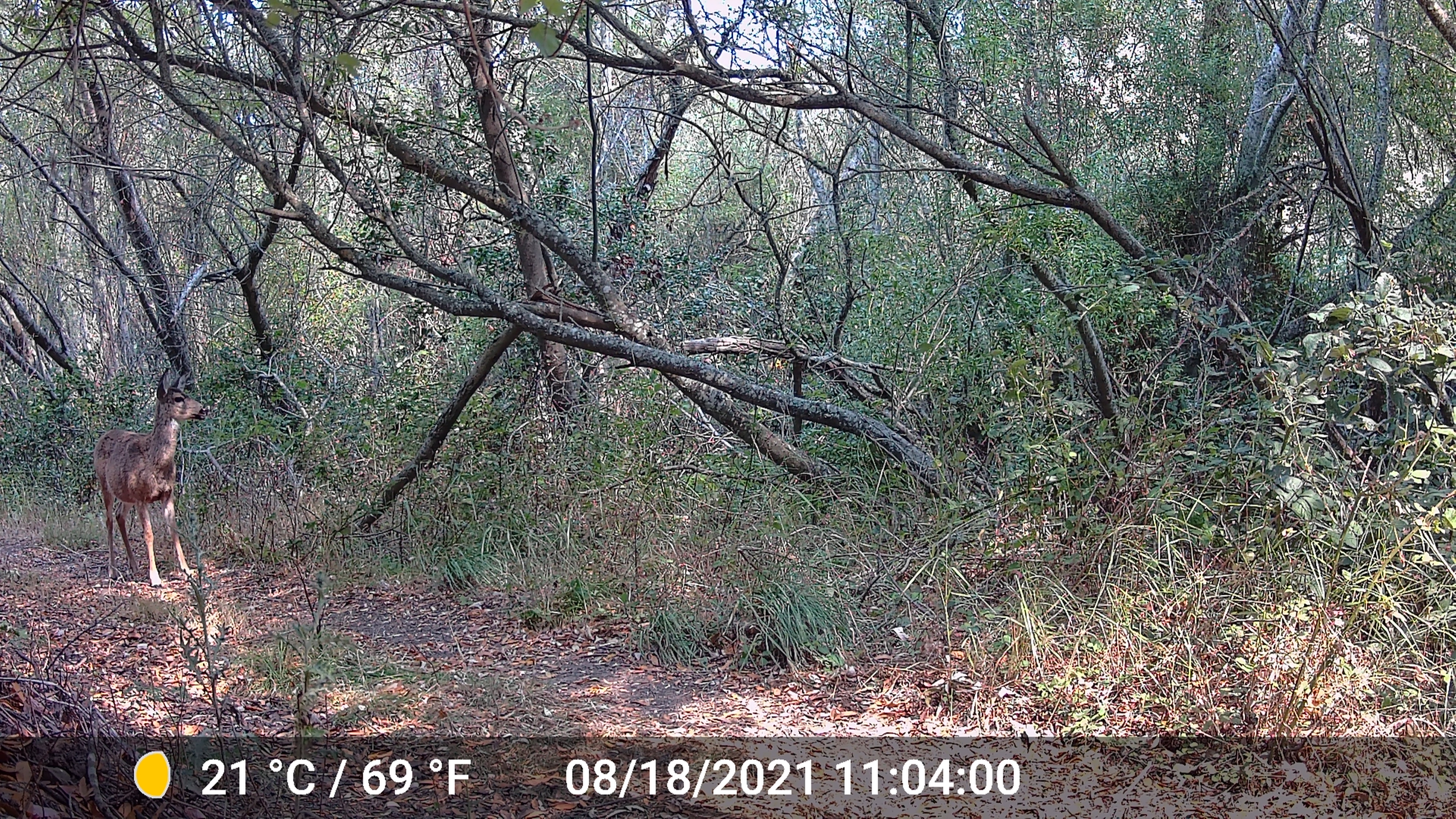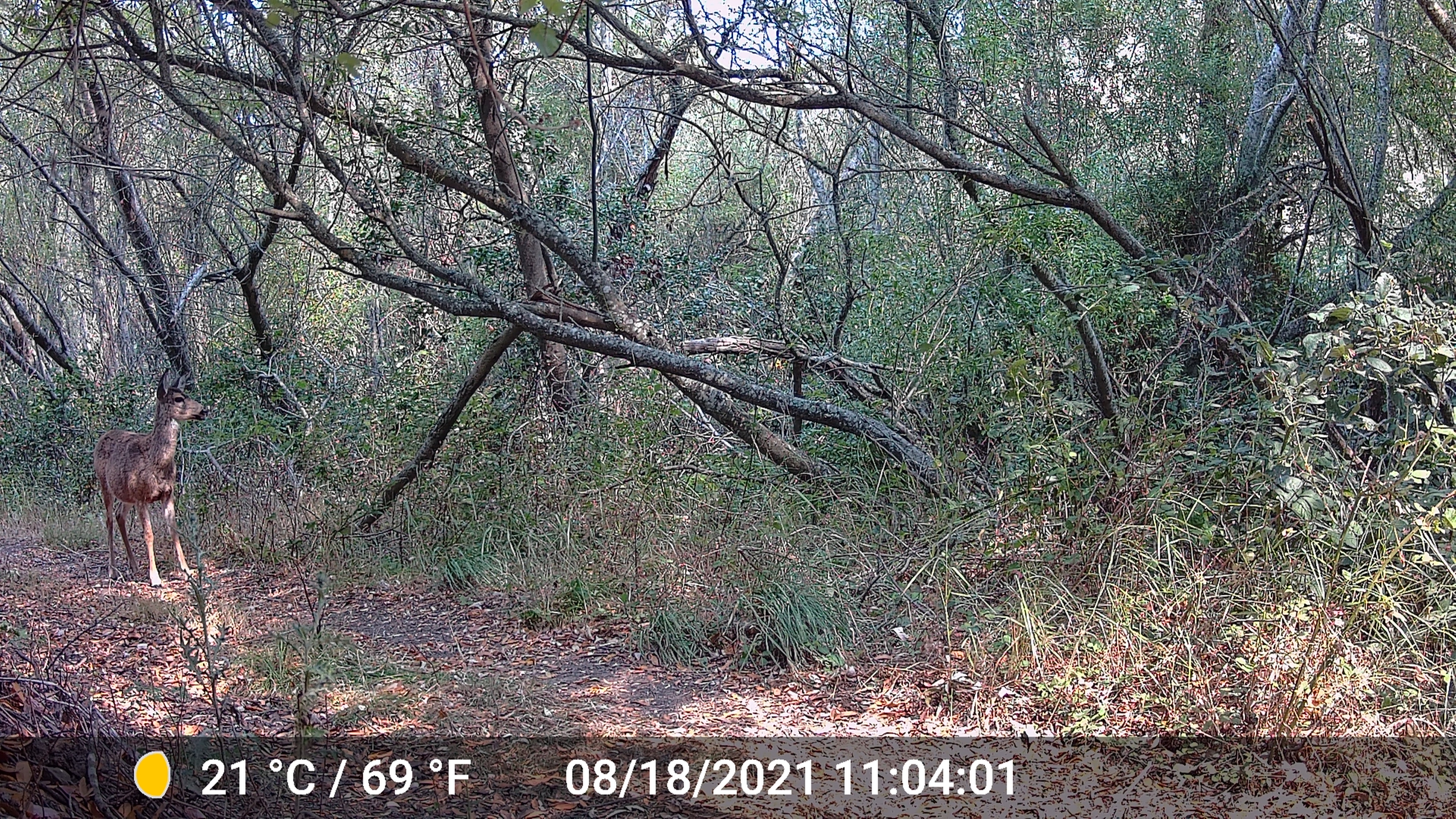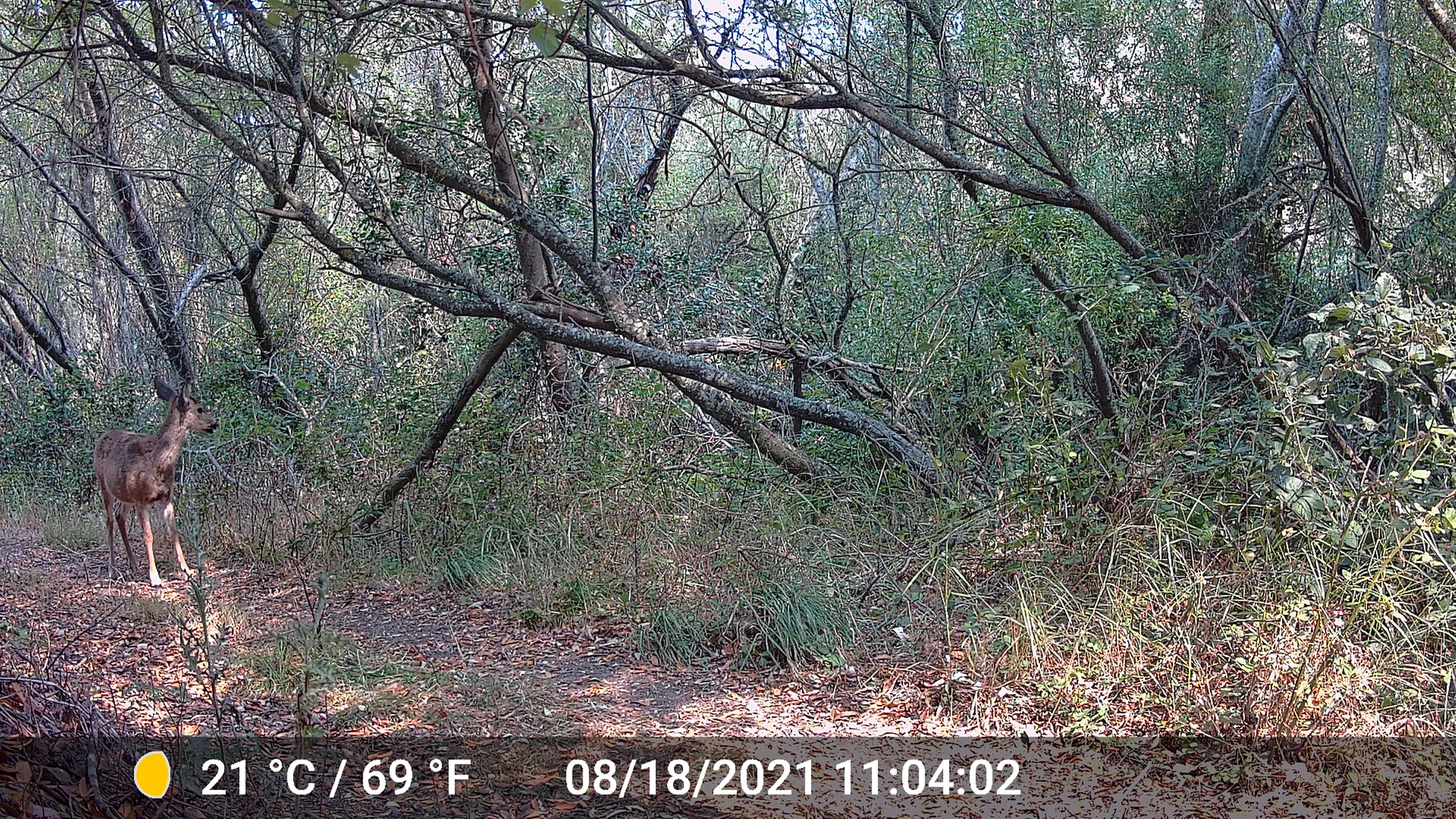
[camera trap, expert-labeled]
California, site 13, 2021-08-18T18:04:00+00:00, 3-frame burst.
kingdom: Animalia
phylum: Chordata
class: Mammalia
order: Artiodactyla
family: Cervidae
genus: Odocoileus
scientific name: Odocoileus hemionus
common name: mule deer